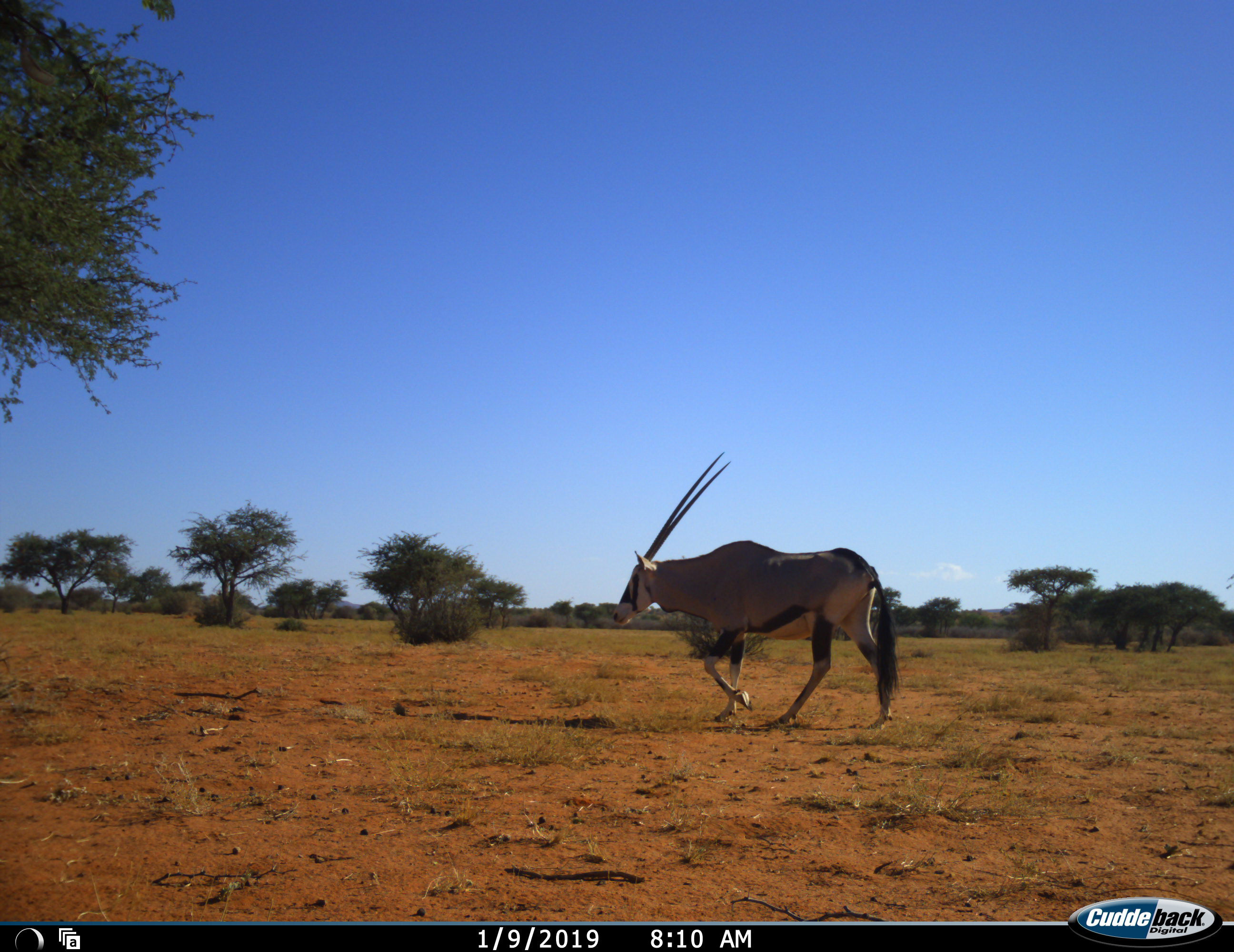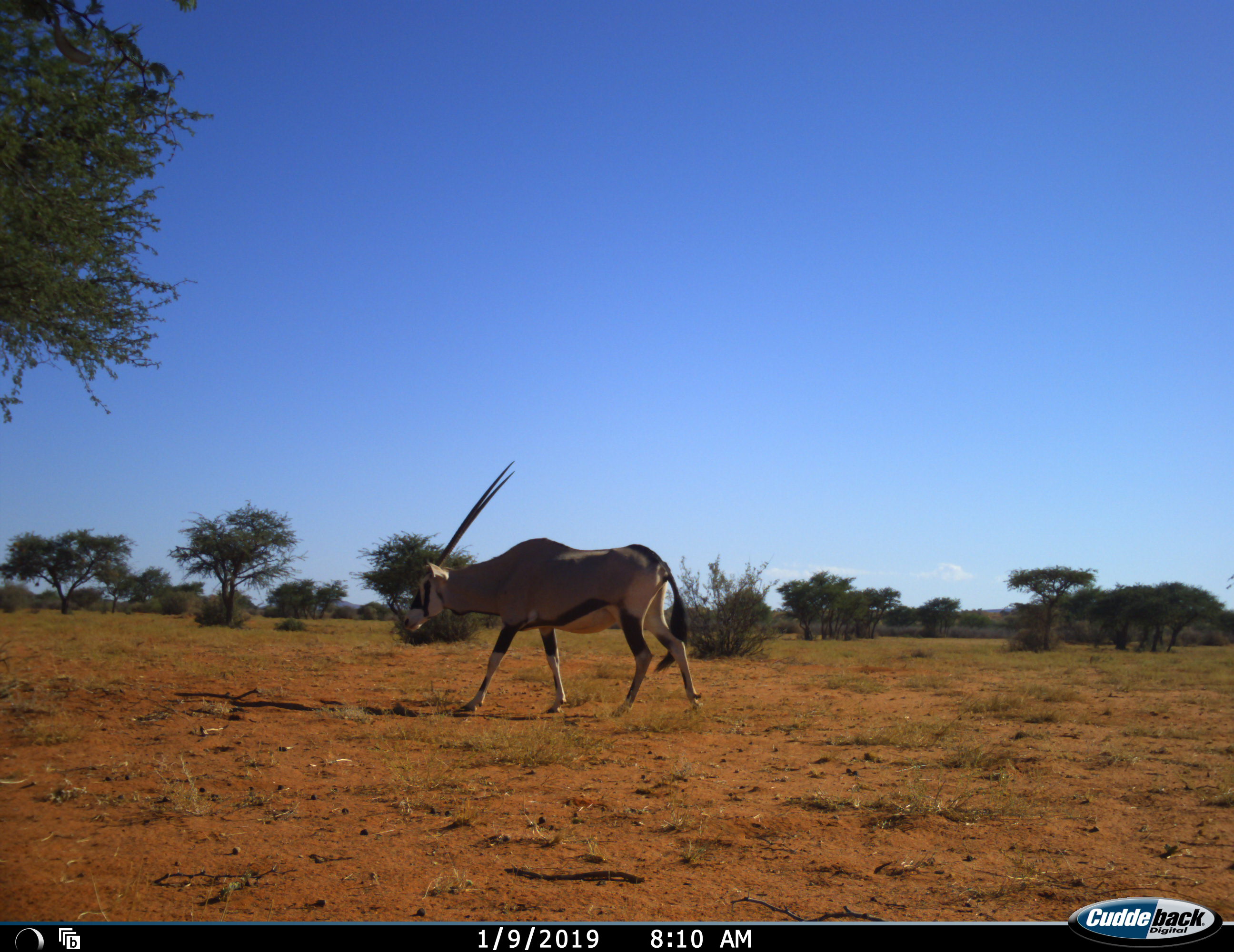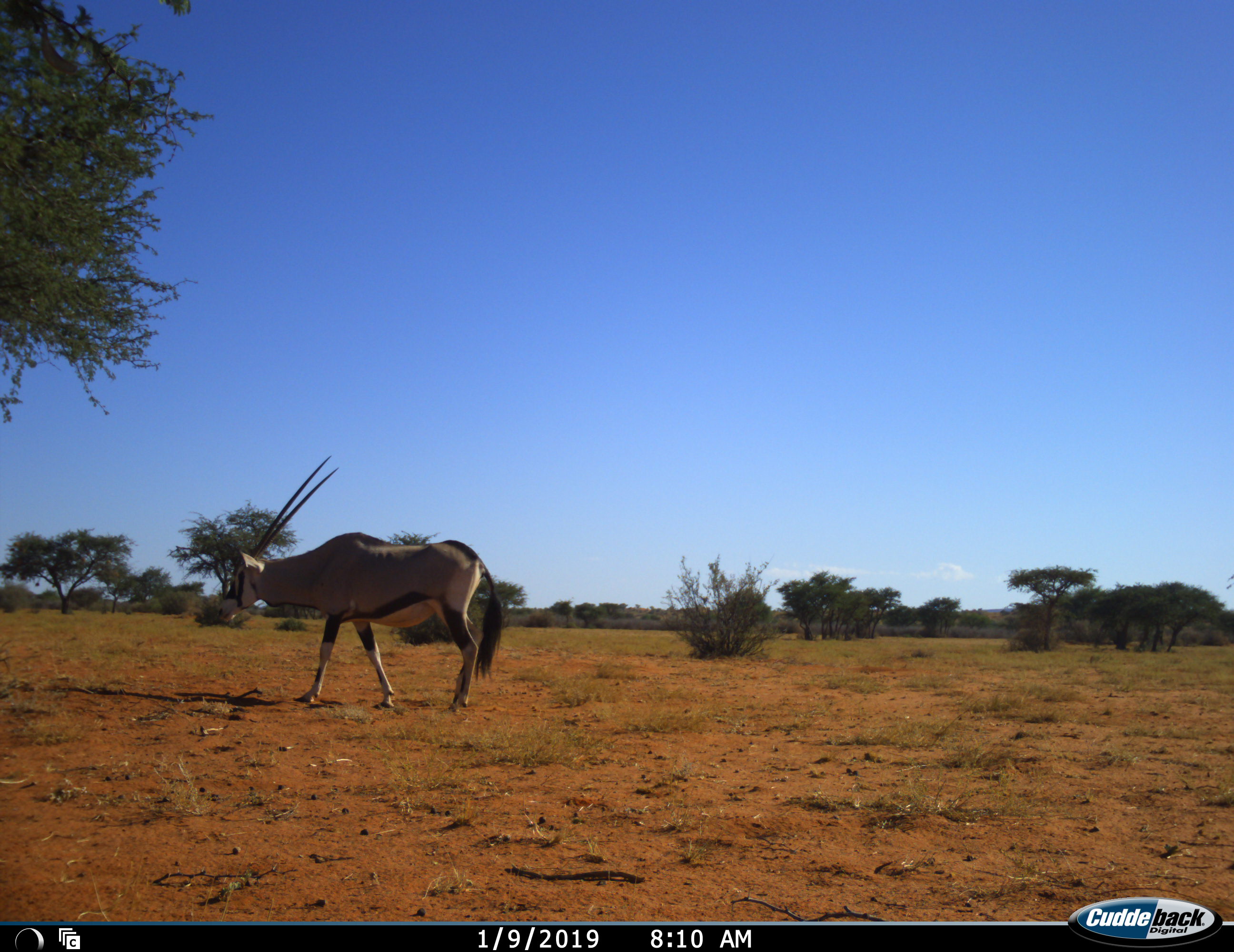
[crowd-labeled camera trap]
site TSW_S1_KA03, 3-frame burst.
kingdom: Animalia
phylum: Chordata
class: Mammalia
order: Artiodactyla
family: Bovidae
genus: Oryx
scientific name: Oryx gazella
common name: gemsbok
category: oryx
Oryx (gemsbok) (Oryx gazella), count 1. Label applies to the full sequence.